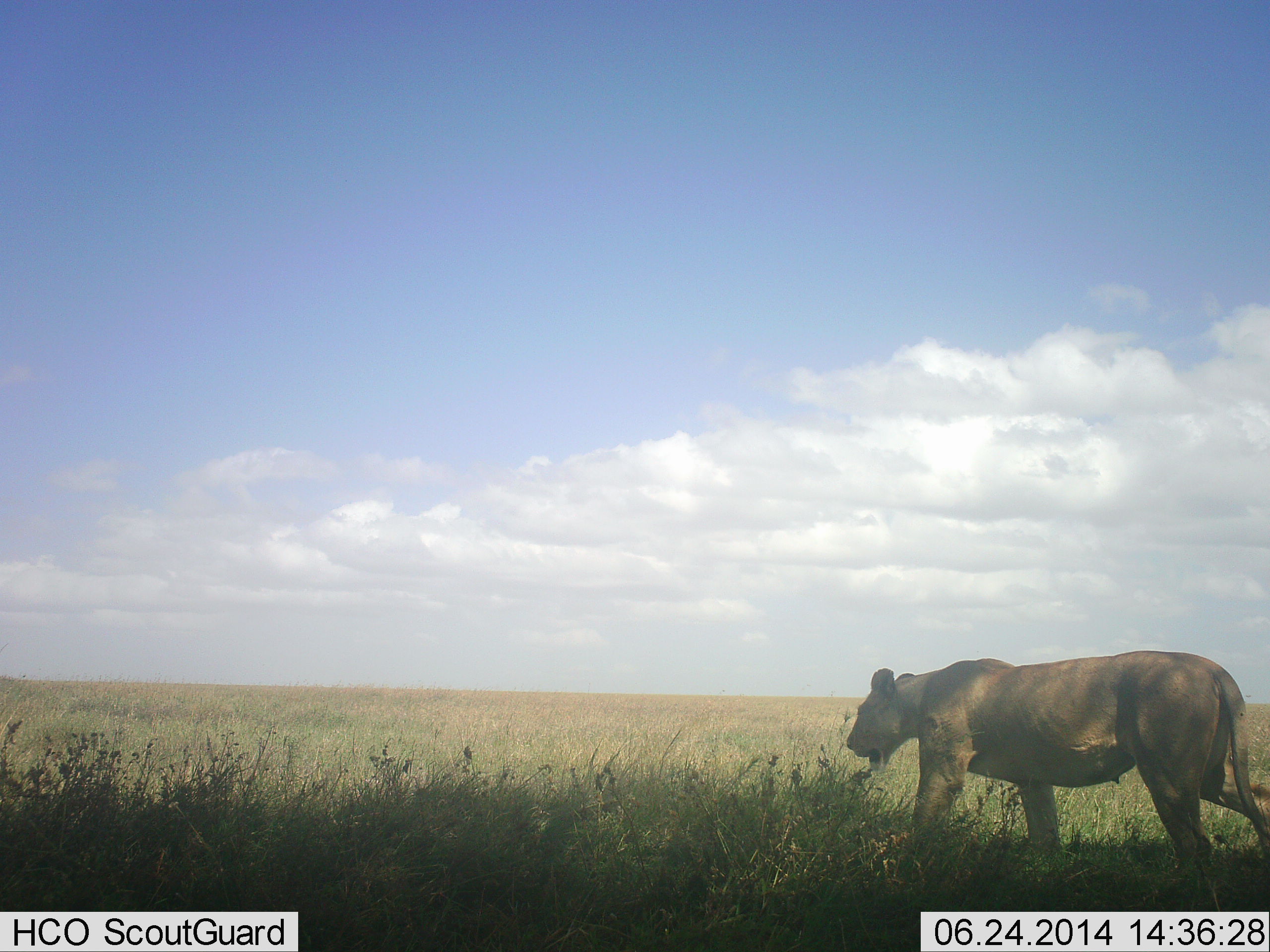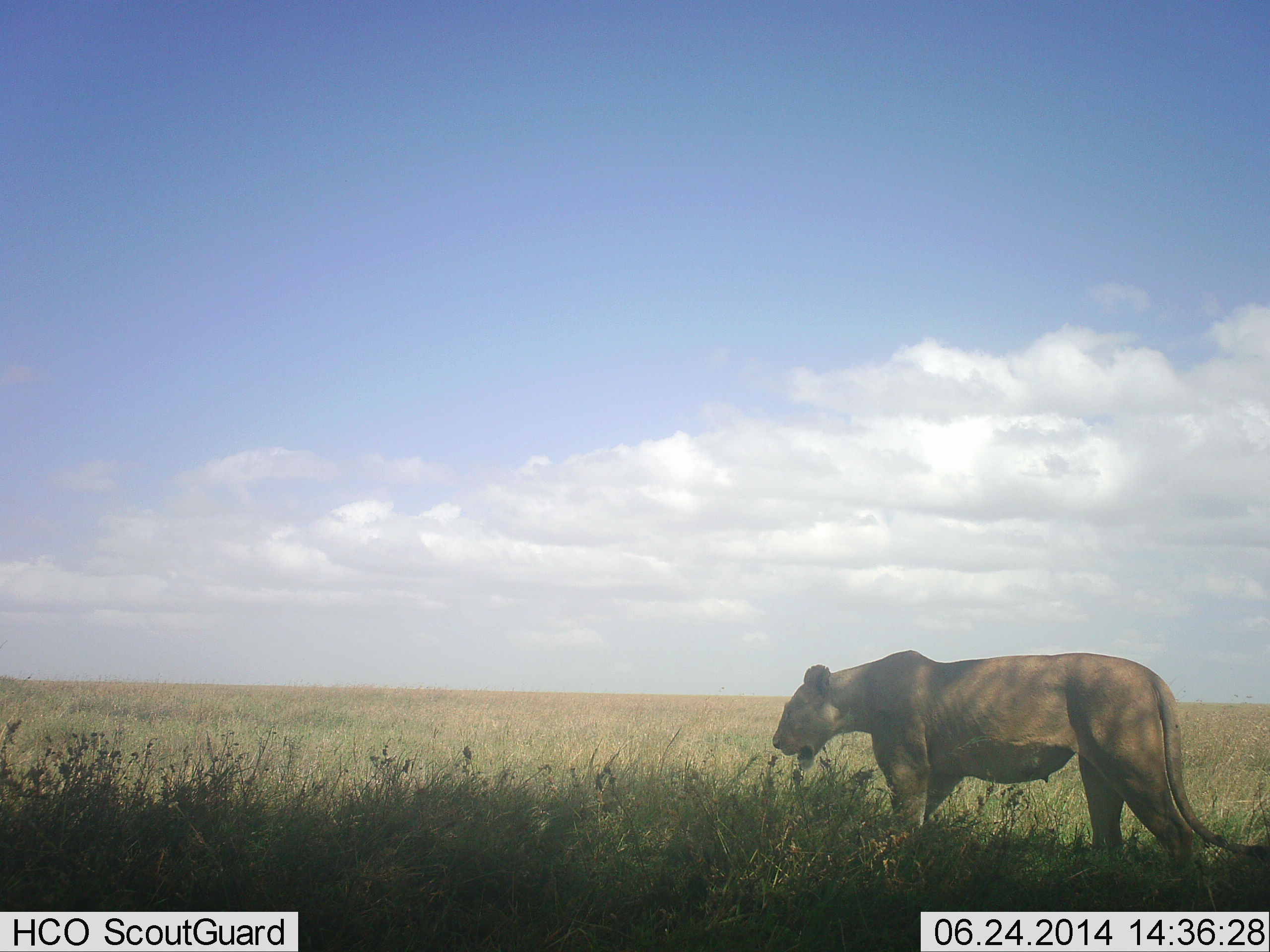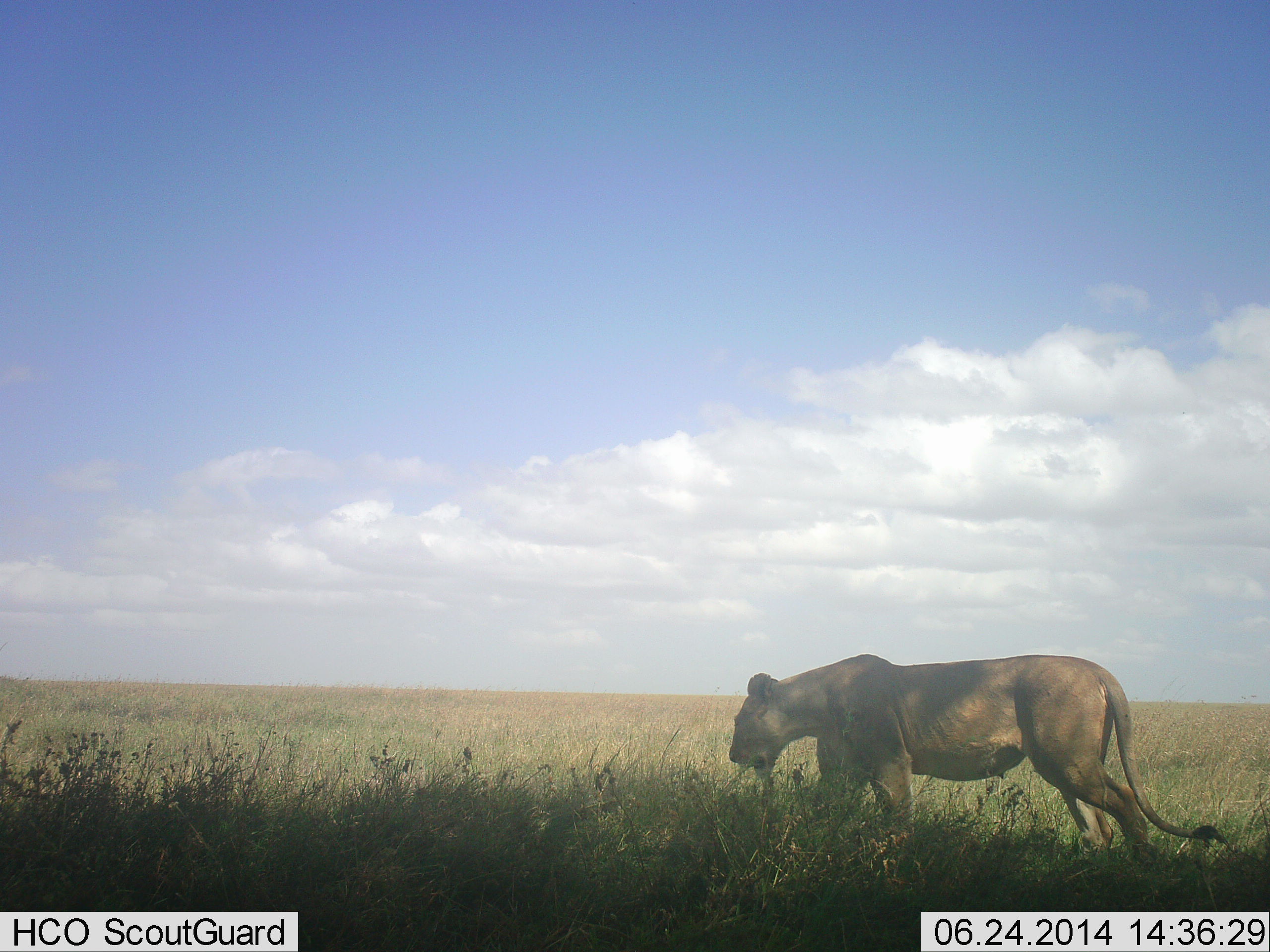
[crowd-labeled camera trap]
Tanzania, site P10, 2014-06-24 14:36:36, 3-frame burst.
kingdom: Animalia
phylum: Chordata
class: Mammalia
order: Carnivora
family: Felidae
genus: Panthera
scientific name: Panthera leo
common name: lion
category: lionfemale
Lionfemale (lion) (Panthera leo), count 1. Behavior (volunteer vote fractions): standing 0%, resting 0%, moving 100%, interacting 0%. Young present (vote fraction): 0%. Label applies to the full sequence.